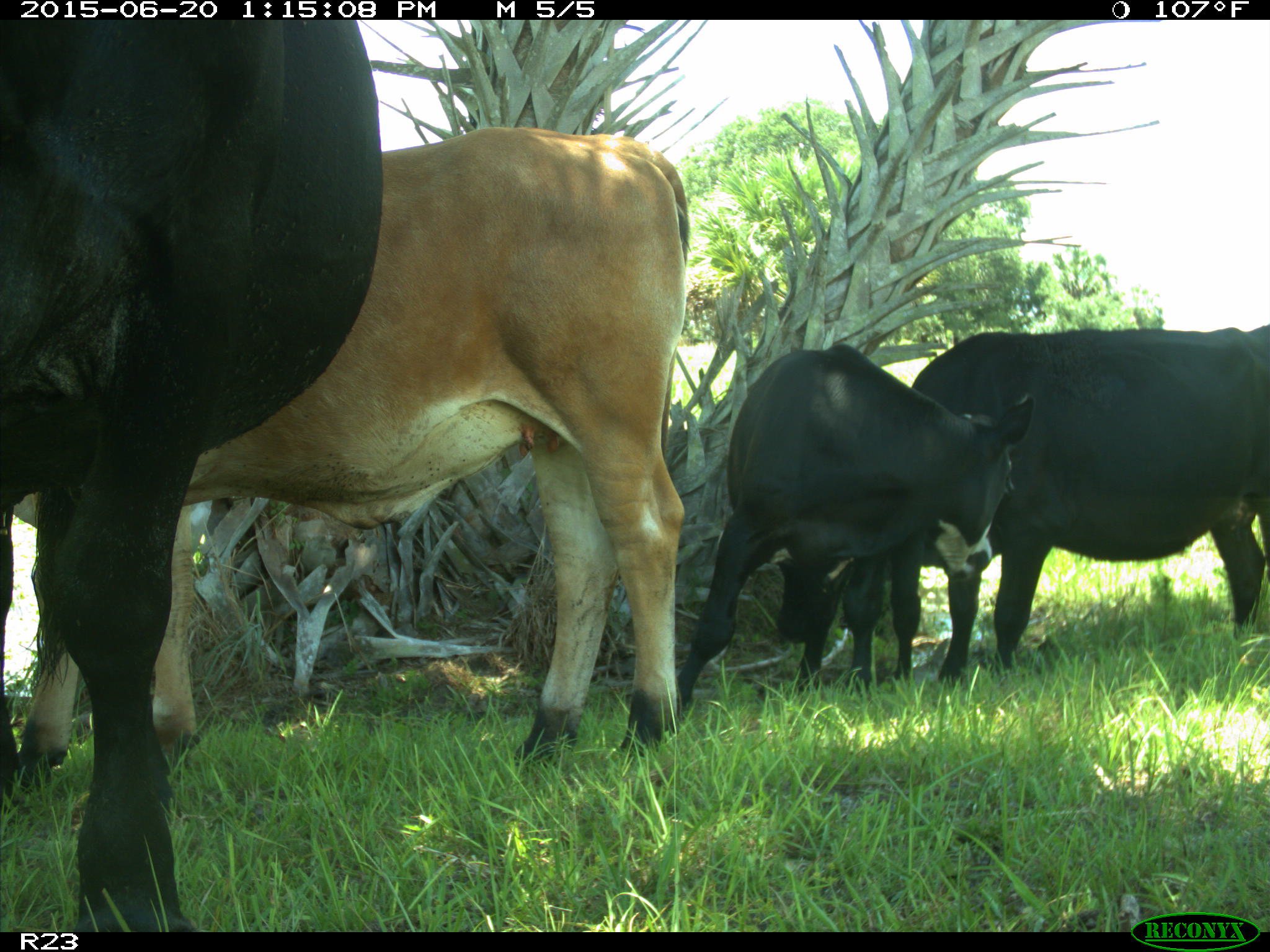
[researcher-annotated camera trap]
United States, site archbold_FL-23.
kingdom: Animalia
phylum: Chordata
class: Mammalia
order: Artiodactyla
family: Bovidae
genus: Bos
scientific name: Bos taurus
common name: domestic cow